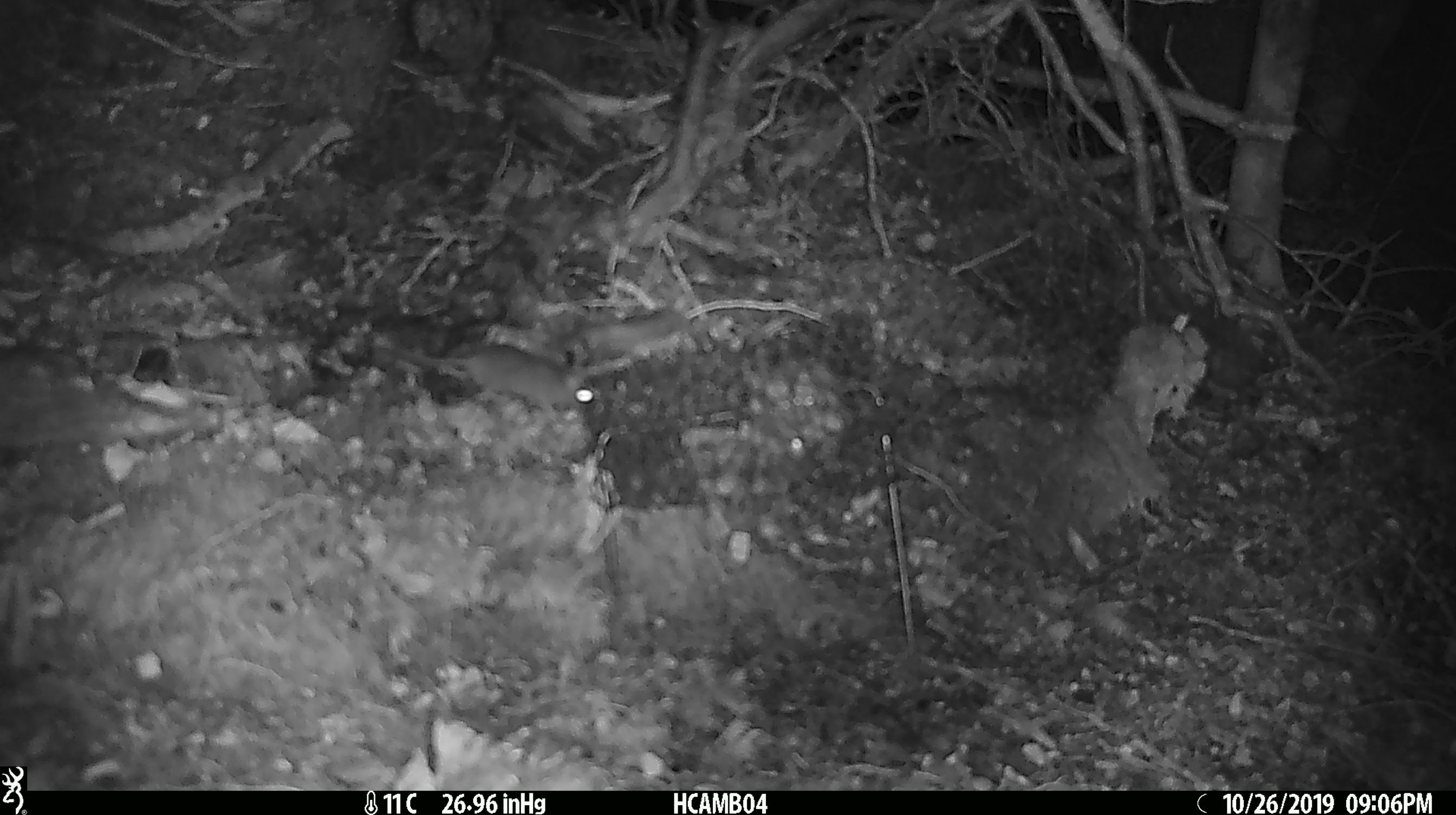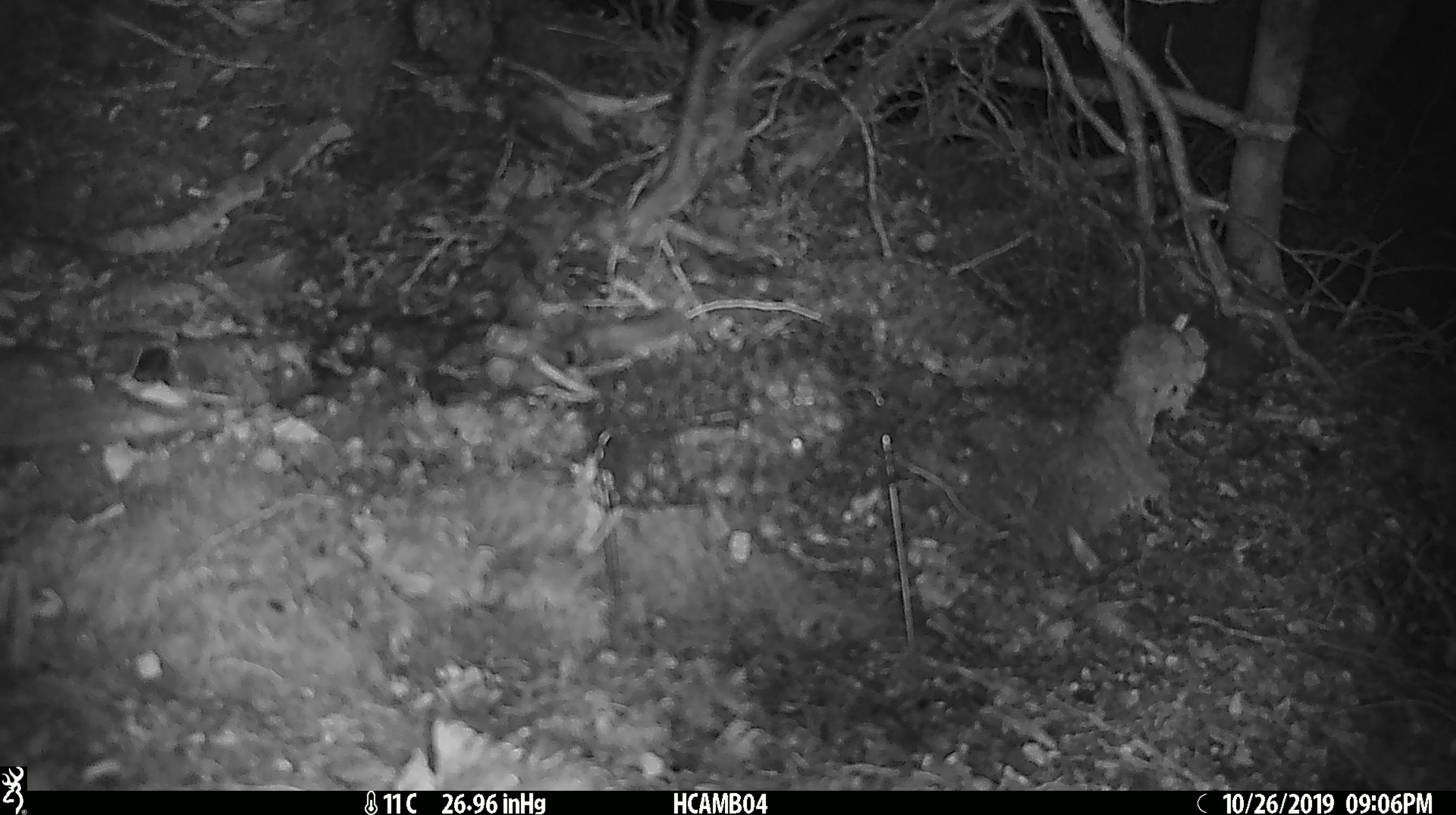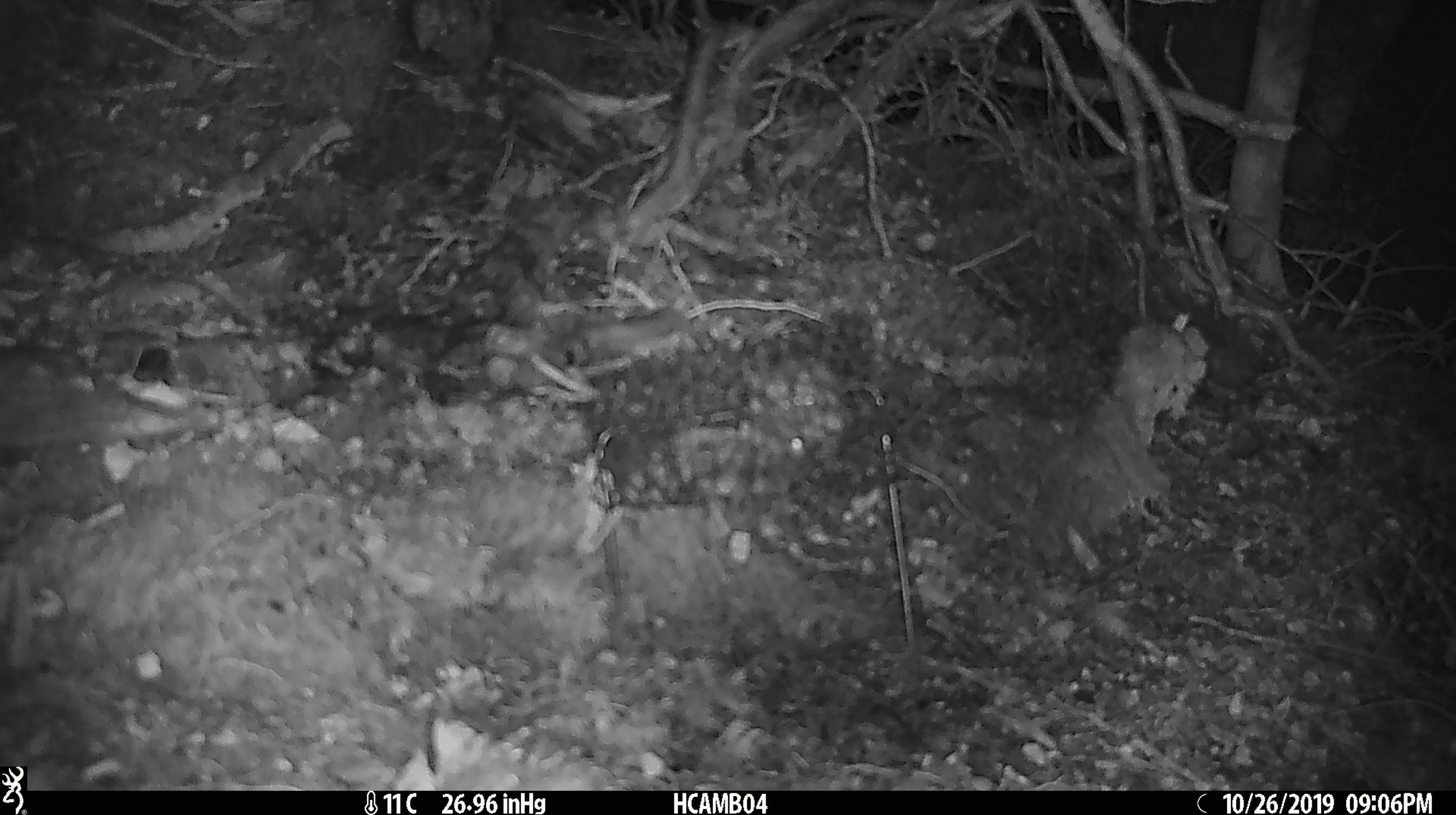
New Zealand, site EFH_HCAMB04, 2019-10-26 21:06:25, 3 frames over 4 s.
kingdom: Animalia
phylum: Chordata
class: Mammalia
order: Rodentia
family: Muridae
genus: Mus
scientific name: Mus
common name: mouse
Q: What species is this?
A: Mouse (Mus).